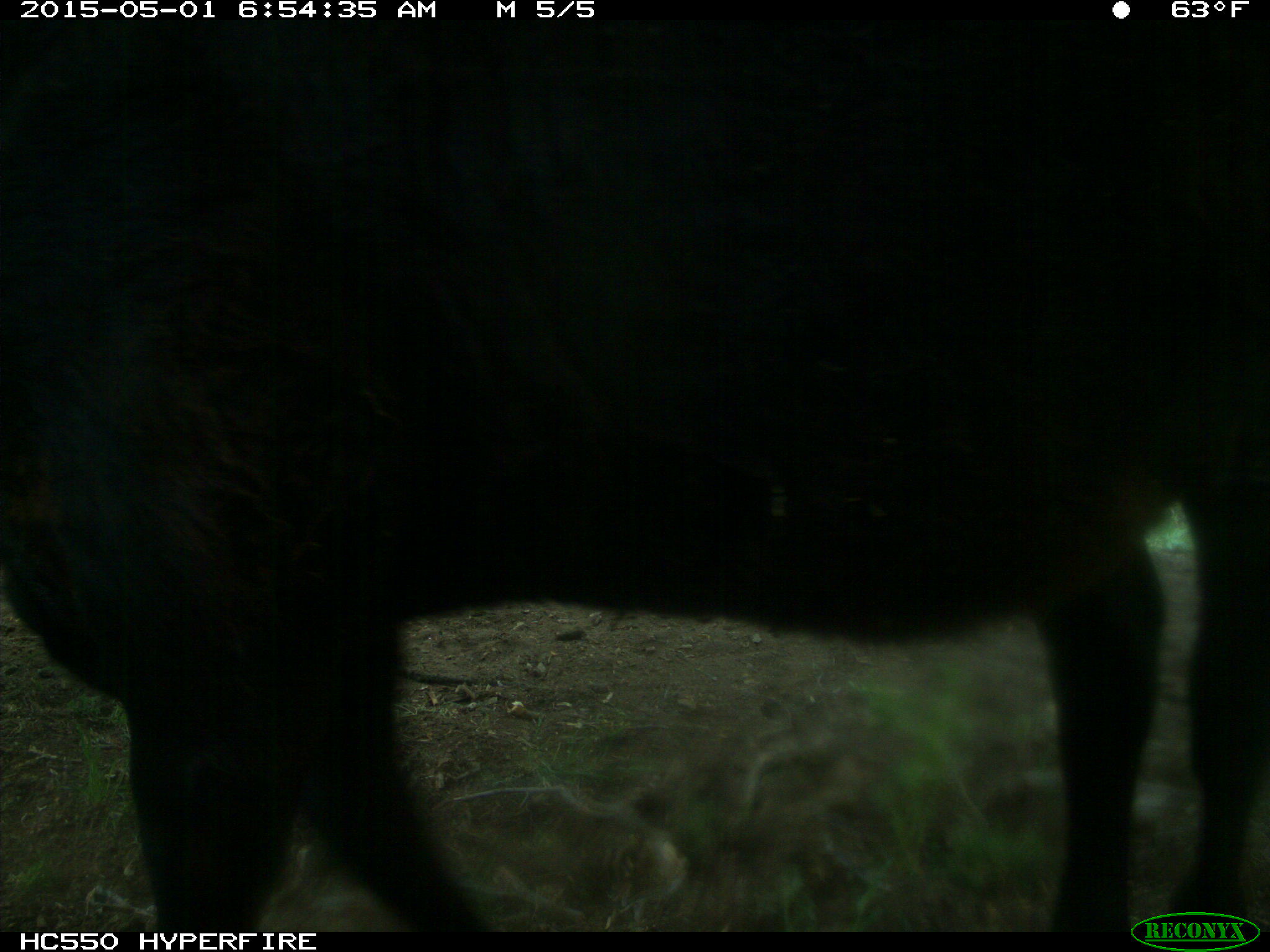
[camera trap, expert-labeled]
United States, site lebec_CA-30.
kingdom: Animalia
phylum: Chordata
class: Mammalia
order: Artiodactyla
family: Bovidae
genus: Bos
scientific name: Bos taurus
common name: domestic cow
Bos taurus (domestic cow).